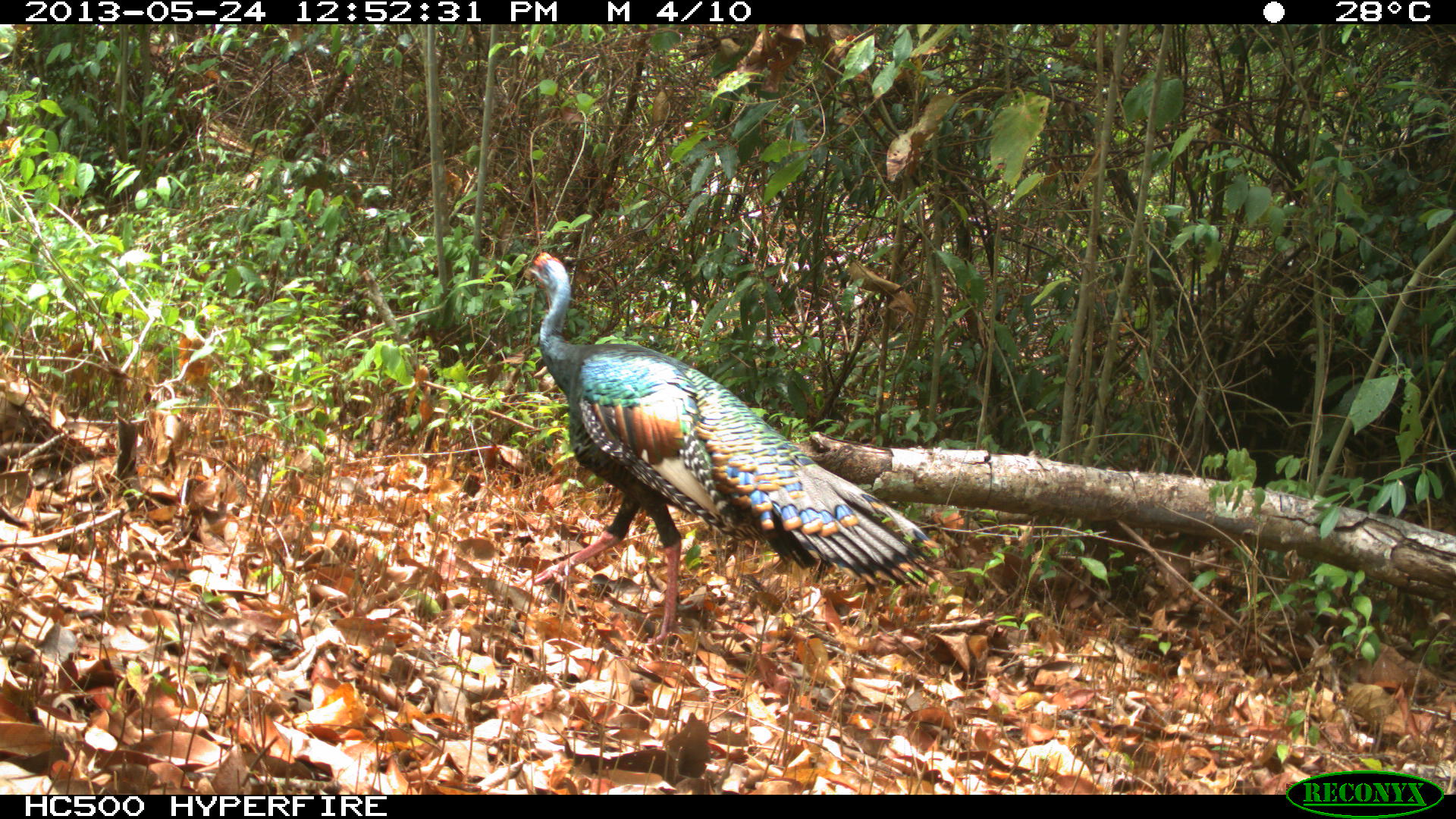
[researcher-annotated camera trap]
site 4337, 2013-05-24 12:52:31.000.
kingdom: Animalia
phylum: Chordata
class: Aves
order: Galliformes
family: Phasianidae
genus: Meleagris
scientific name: Meleagris ocellata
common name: ocellated turkey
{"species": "Meleagris ocellata (ocellated turkey)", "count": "1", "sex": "male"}